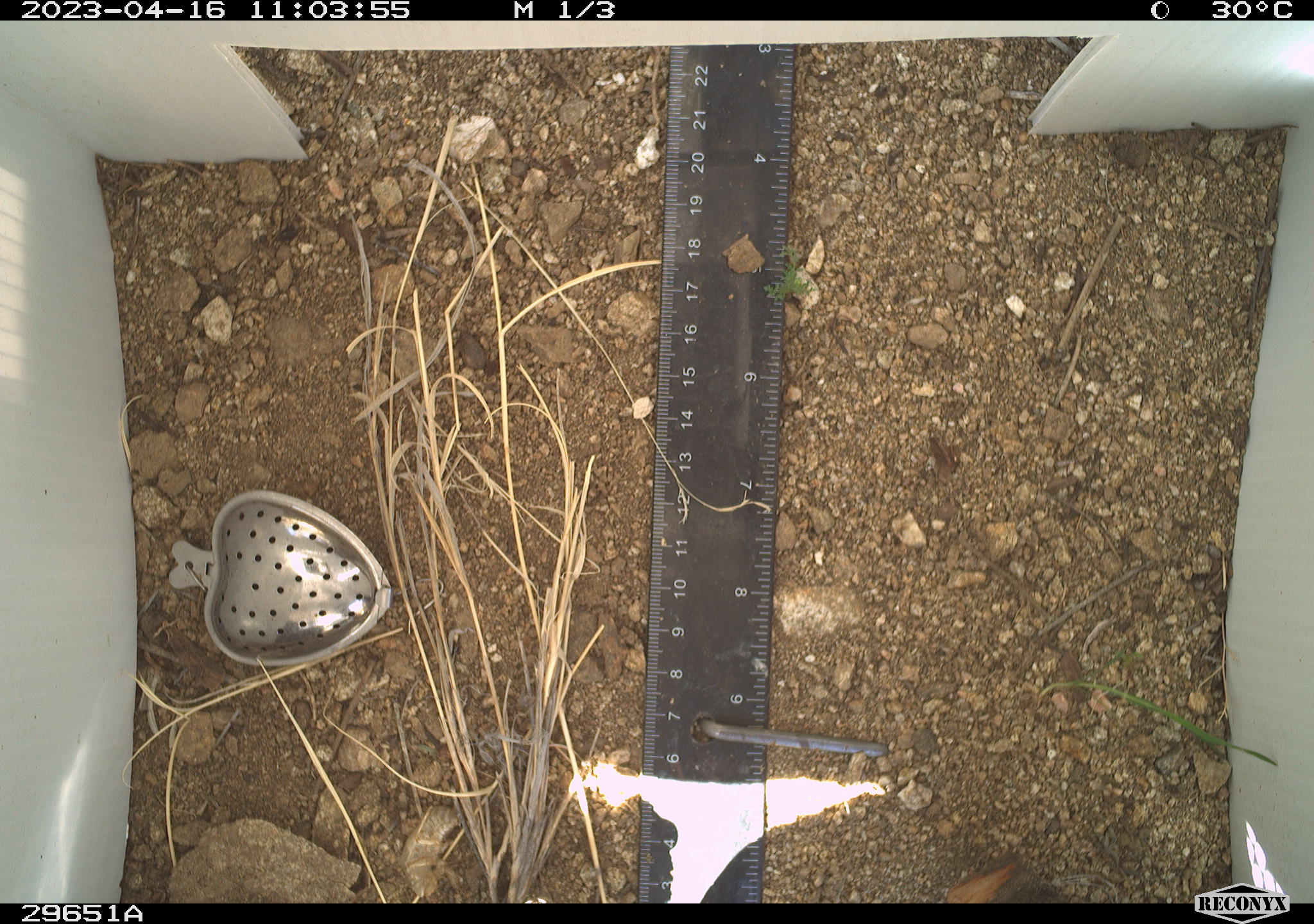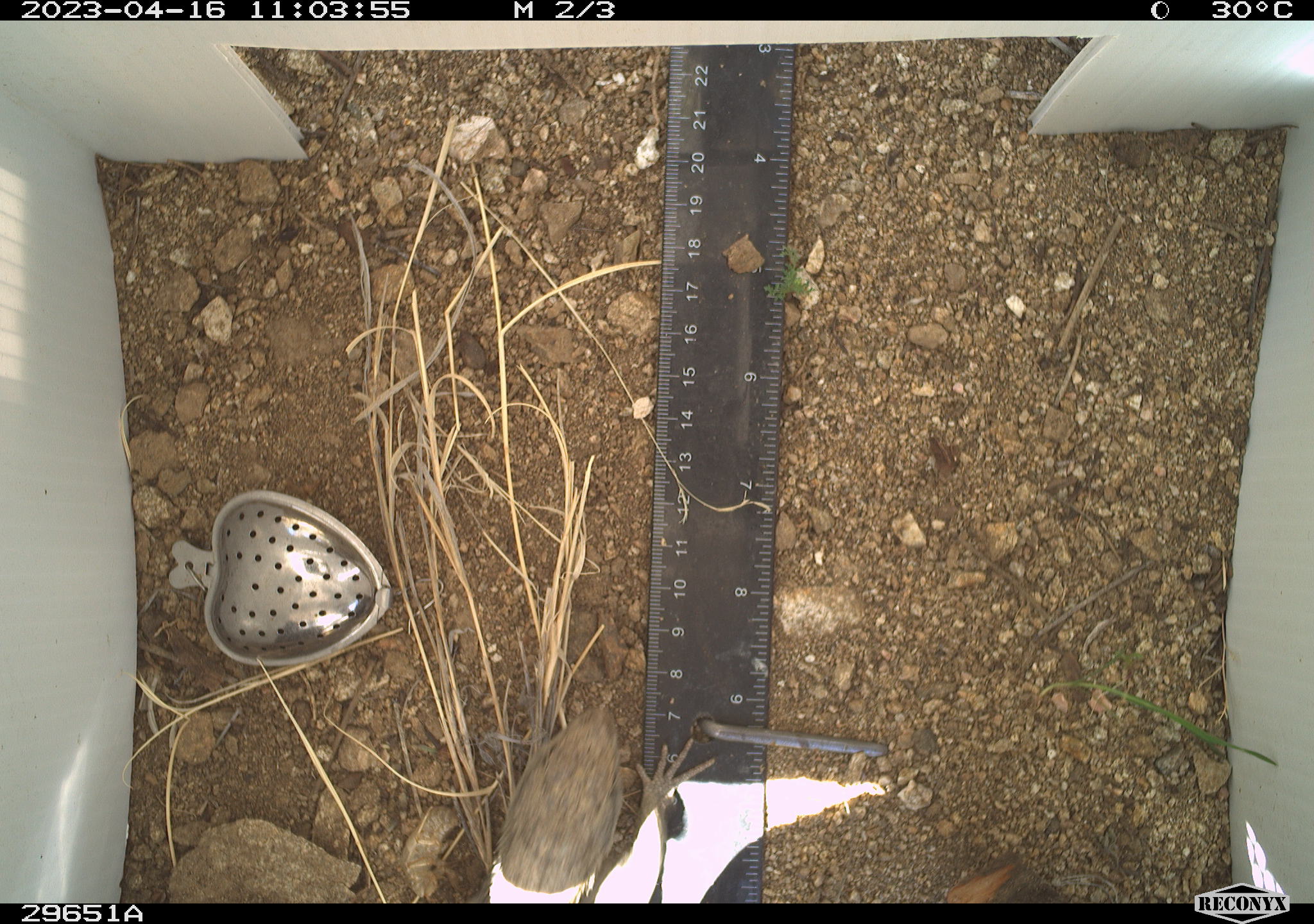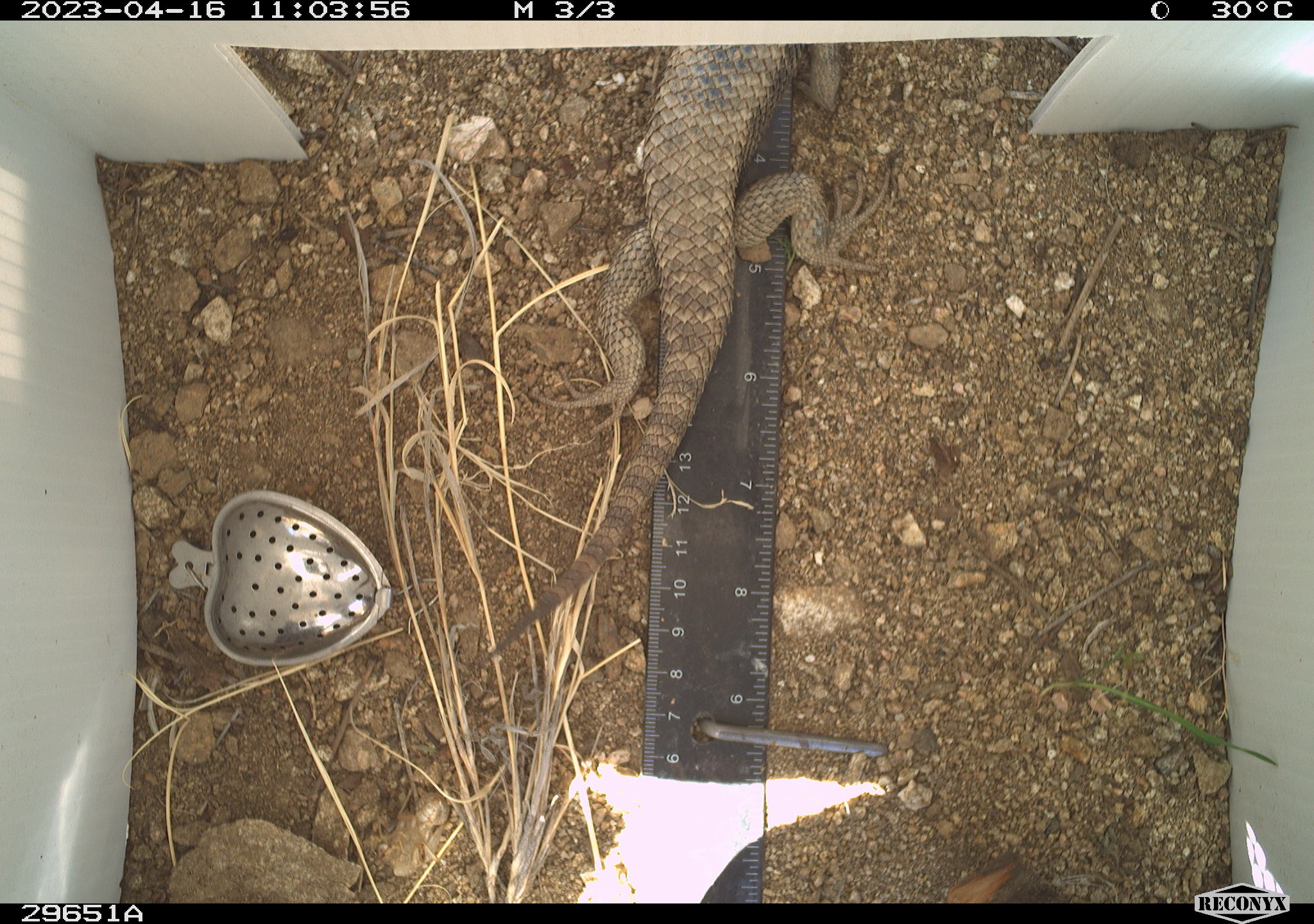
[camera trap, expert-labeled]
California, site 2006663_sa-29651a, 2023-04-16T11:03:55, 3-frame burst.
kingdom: Animalia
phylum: Chordata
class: Reptilia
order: Squamata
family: Phrynosomatidae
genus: Sceloporus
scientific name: Sceloporus uniformis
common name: yellow-backed spiny lizard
Yellow-backed spiny lizard (Sceloporus uniformis).